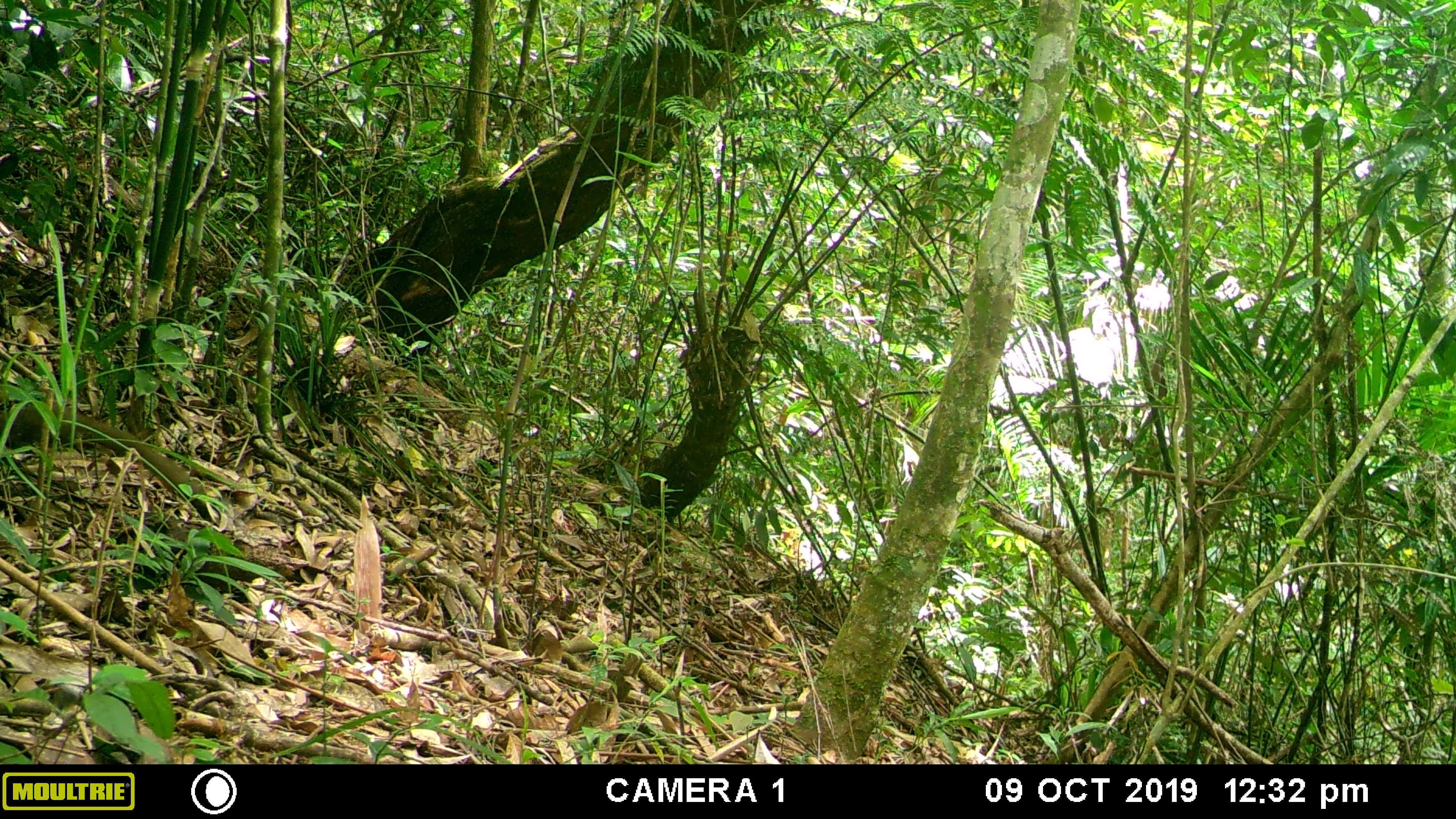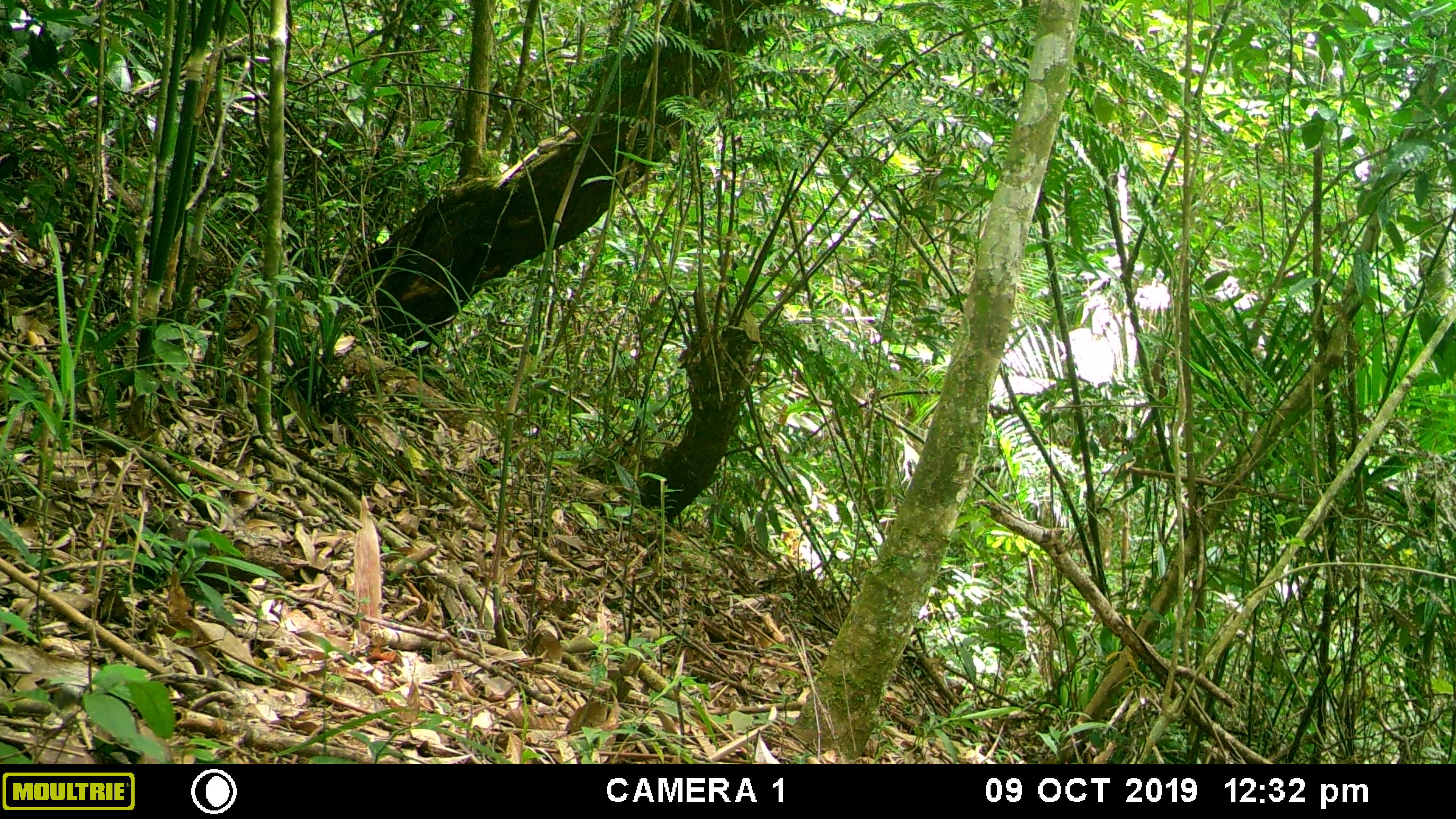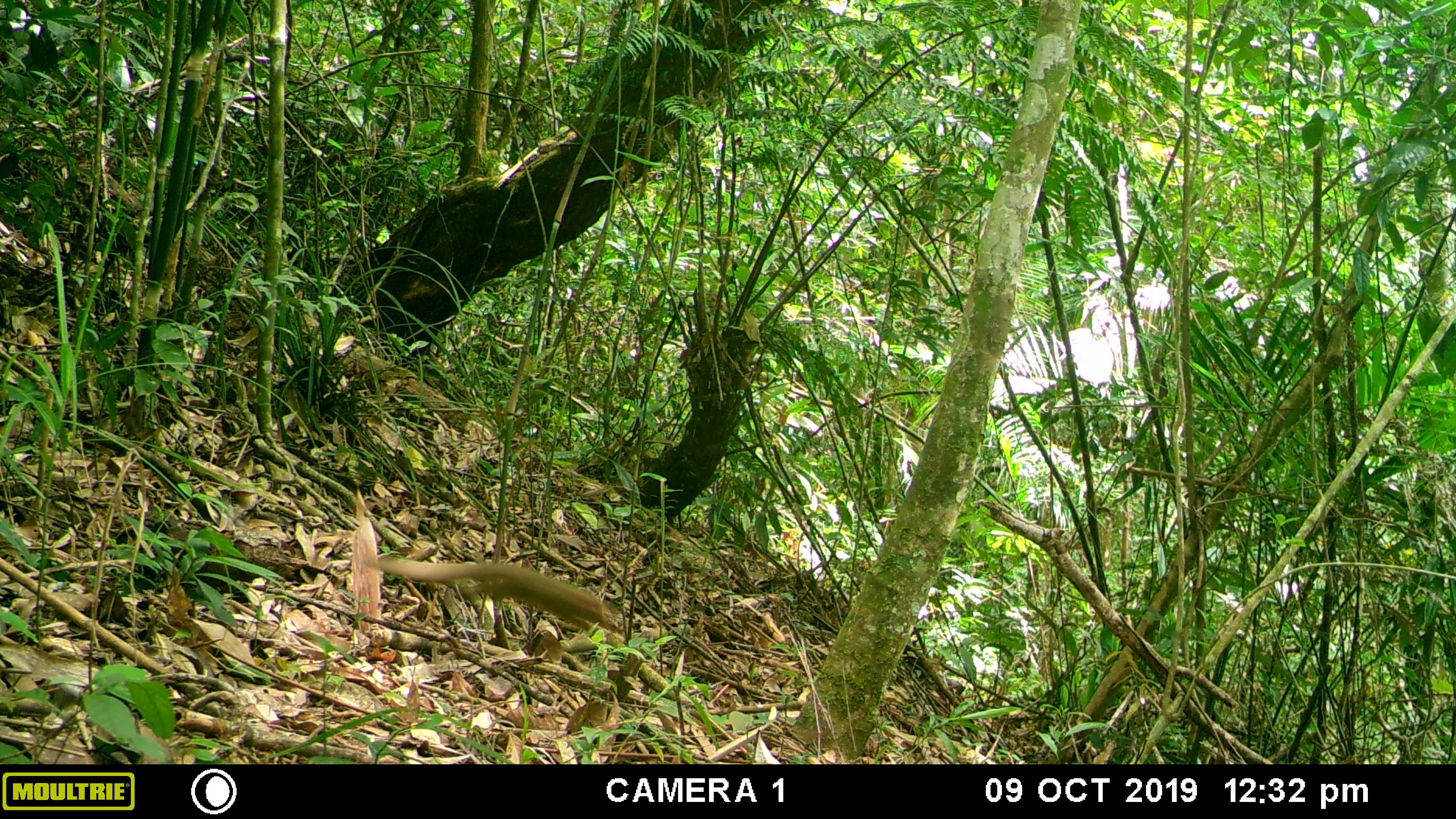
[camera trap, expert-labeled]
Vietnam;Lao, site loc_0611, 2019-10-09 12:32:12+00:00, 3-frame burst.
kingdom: Animalia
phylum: Chordata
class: Mammalia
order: Scandentia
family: Tupaiidae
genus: Tupaia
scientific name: Tupaia belangeri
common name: northern treeshrew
Northern treeshrew (Tupaia belangeri). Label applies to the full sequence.